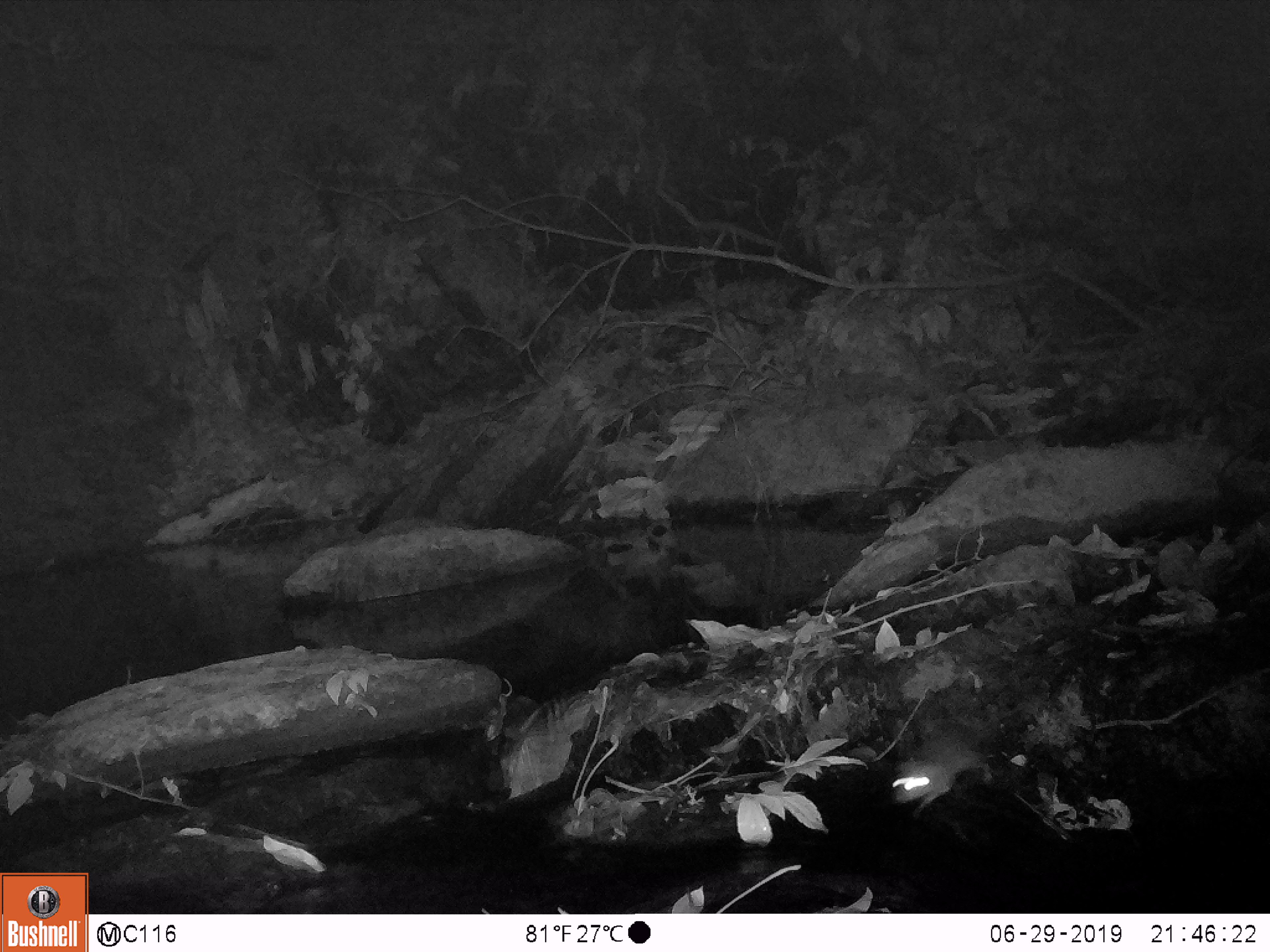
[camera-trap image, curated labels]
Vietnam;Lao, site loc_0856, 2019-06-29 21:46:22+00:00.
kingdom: Animalia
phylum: Chordata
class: Mammalia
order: Rodentia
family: Muridae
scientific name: Muridae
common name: old-world mice and rats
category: unidentified murid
Unidentified murid (old-world mice and rats) (Muridae). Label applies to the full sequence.